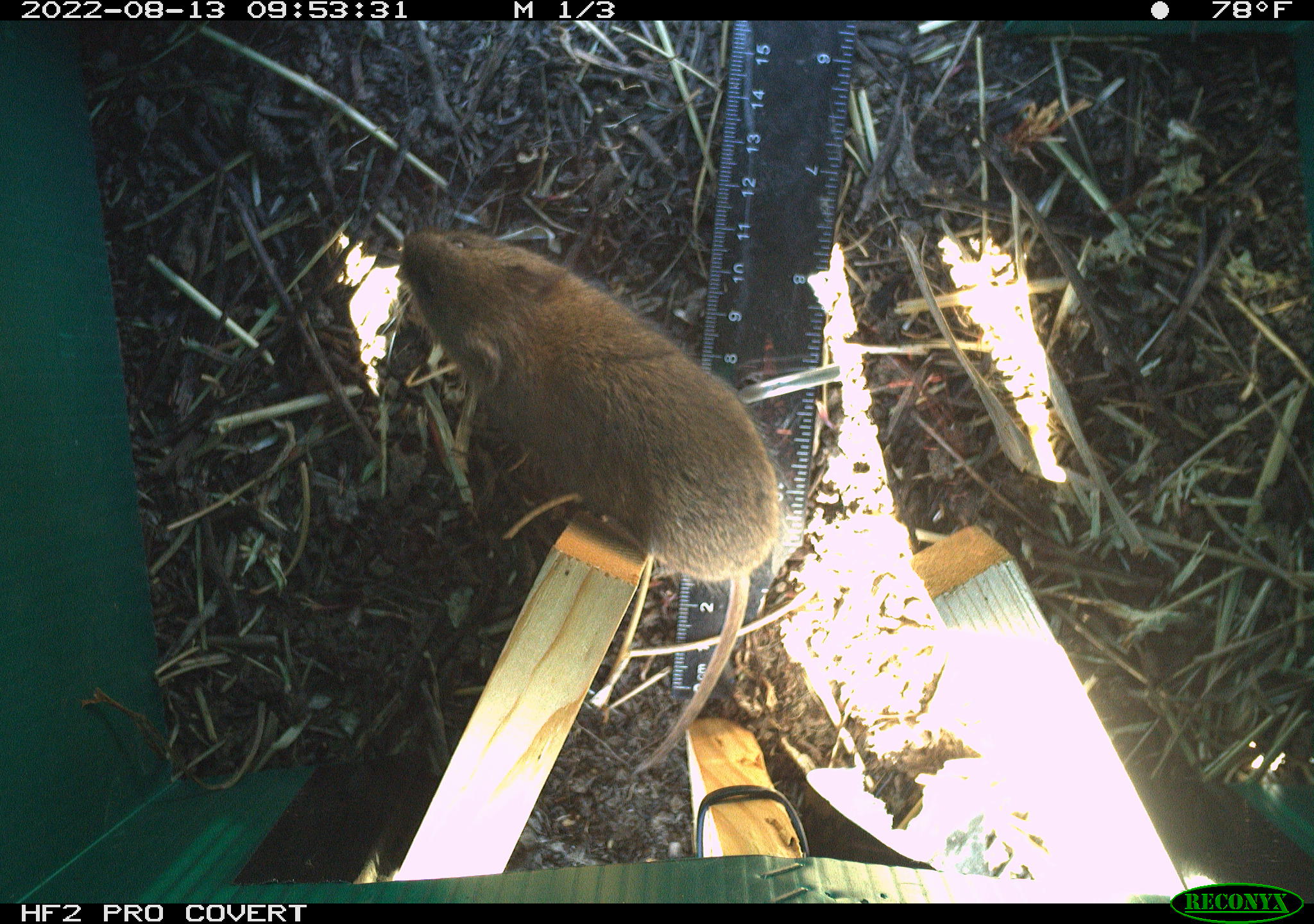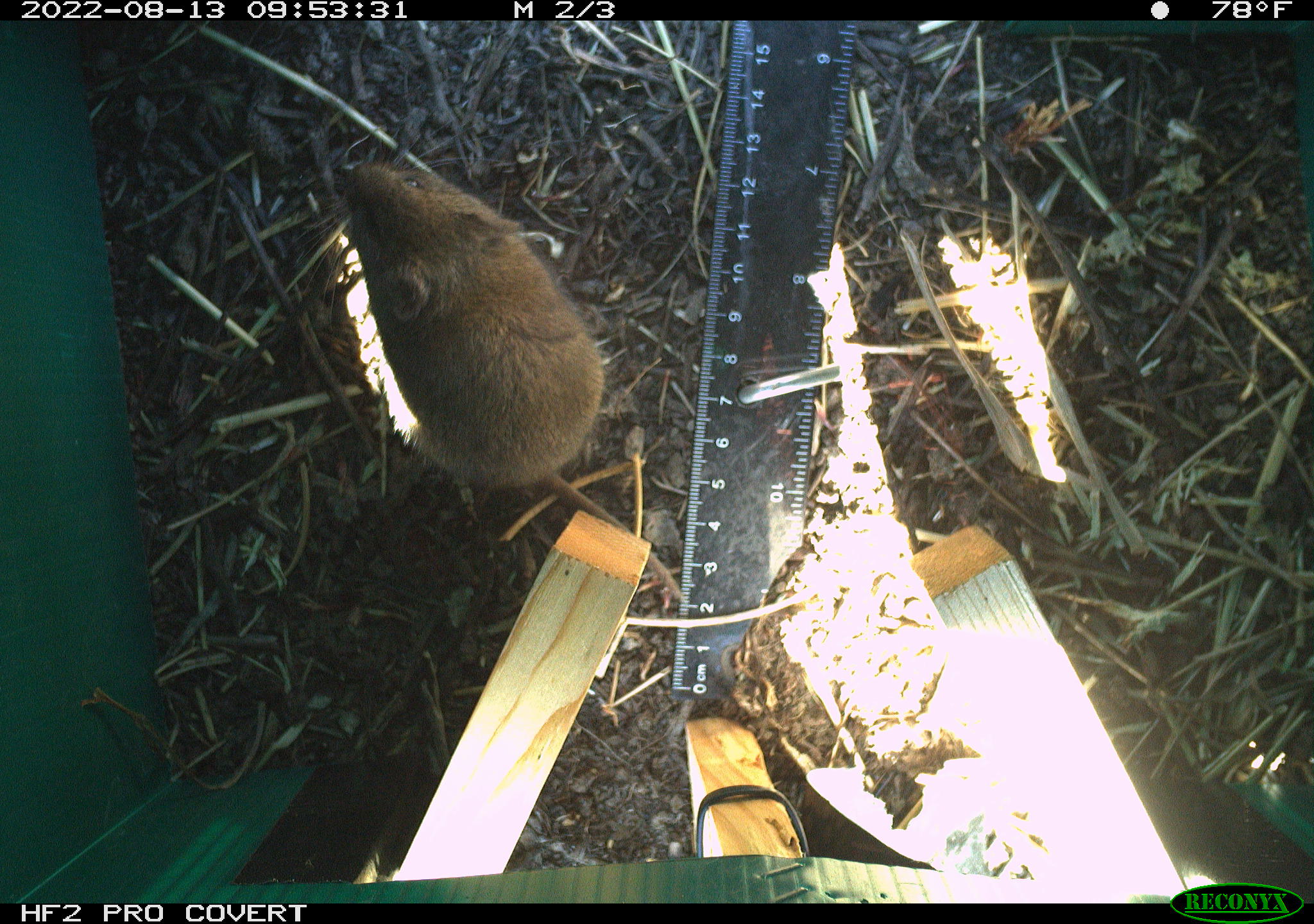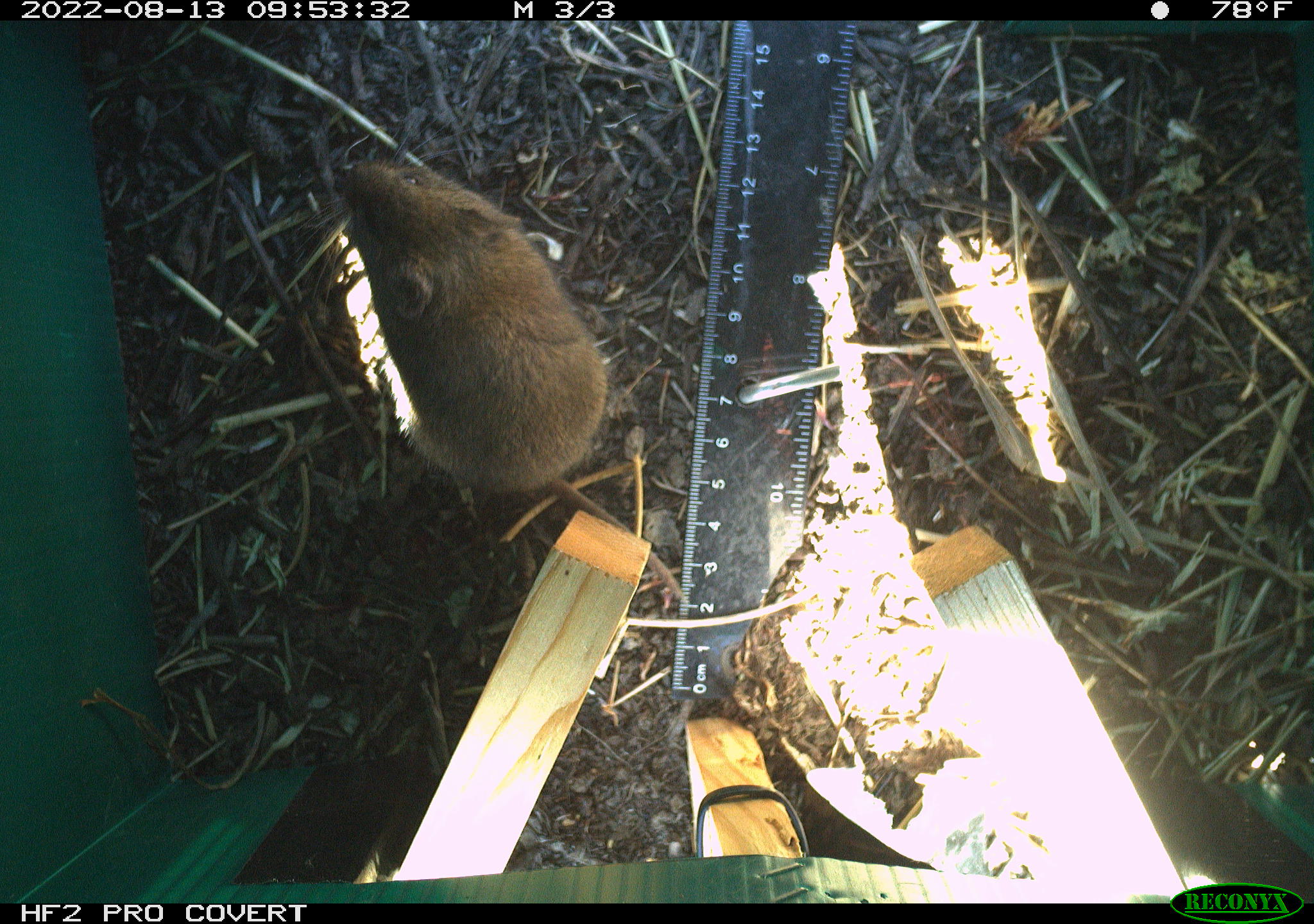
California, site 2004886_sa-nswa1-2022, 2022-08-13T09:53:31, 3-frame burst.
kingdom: Animalia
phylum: Chordata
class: Mammalia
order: Rodentia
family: Cricetidae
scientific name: Cricetidae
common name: hamsters, voles, lemmings, and allies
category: cricetidae family